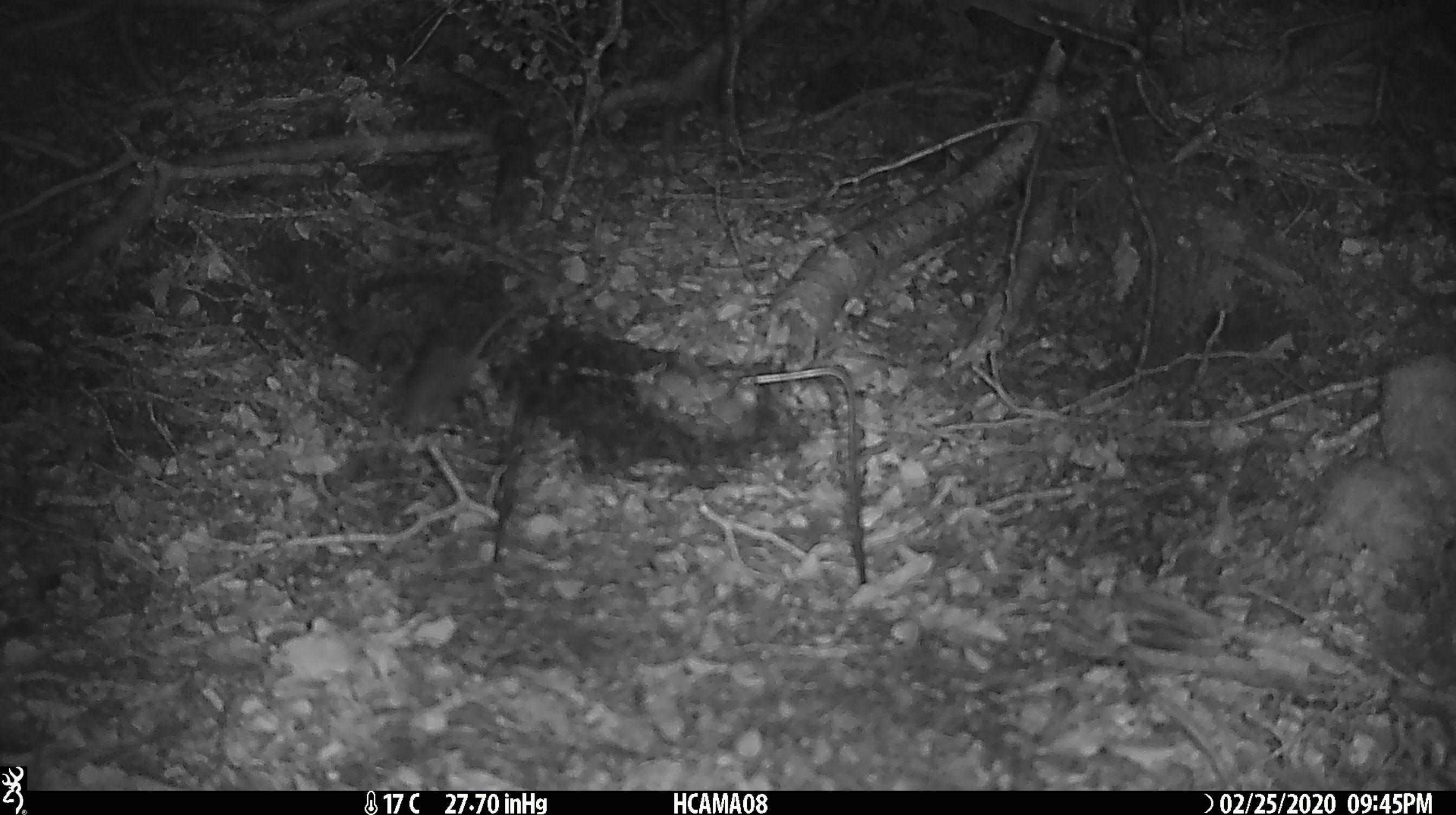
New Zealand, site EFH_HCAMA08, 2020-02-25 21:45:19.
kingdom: Animalia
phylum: Chordata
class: Mammalia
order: Rodentia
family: Muridae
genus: Mus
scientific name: Mus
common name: mouse